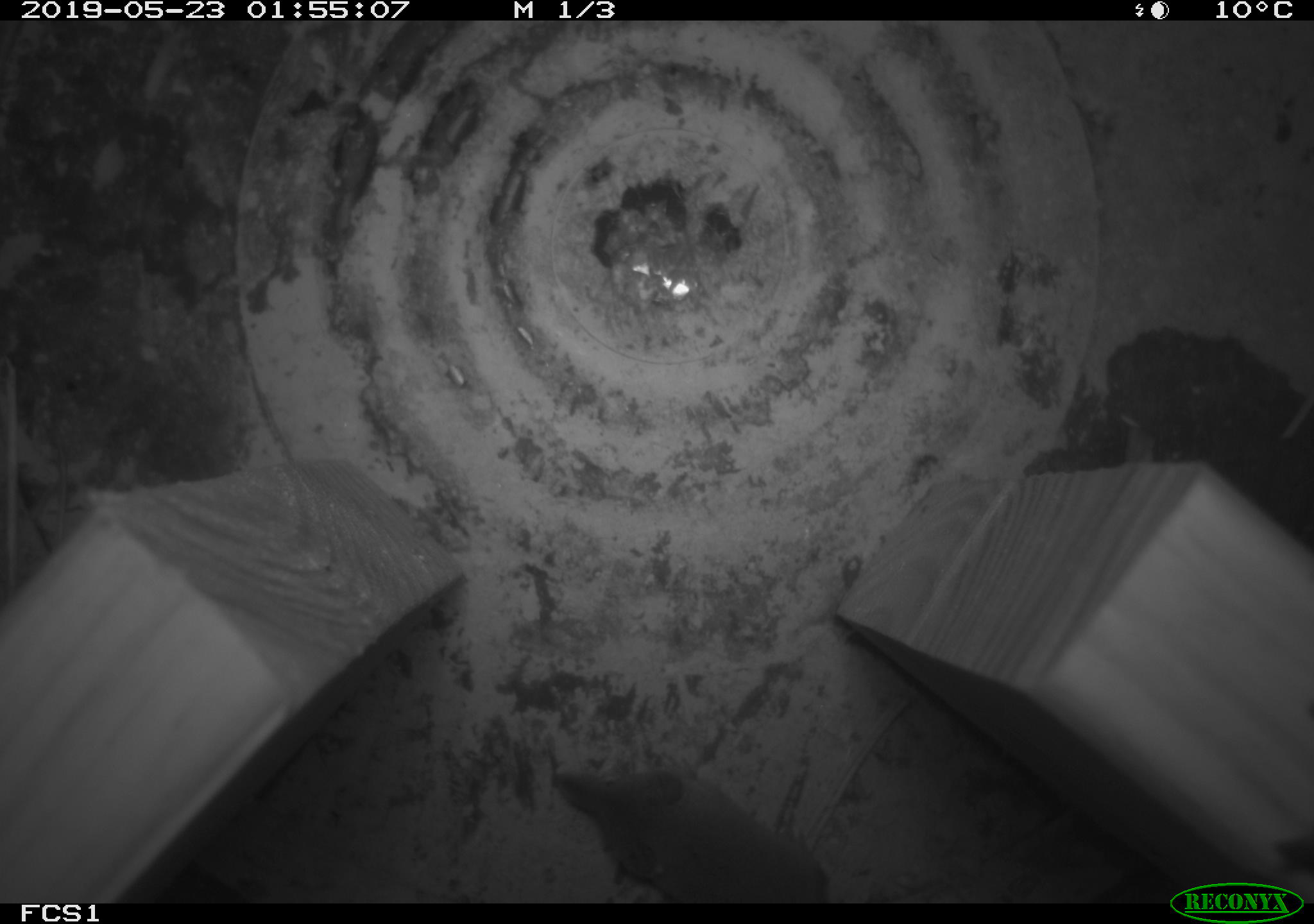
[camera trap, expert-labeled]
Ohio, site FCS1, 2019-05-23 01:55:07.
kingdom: Animalia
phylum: Chordata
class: Mammalia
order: Eulipotyphla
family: Soricidae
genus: Sorex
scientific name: Sorex cinereus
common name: masked shrew